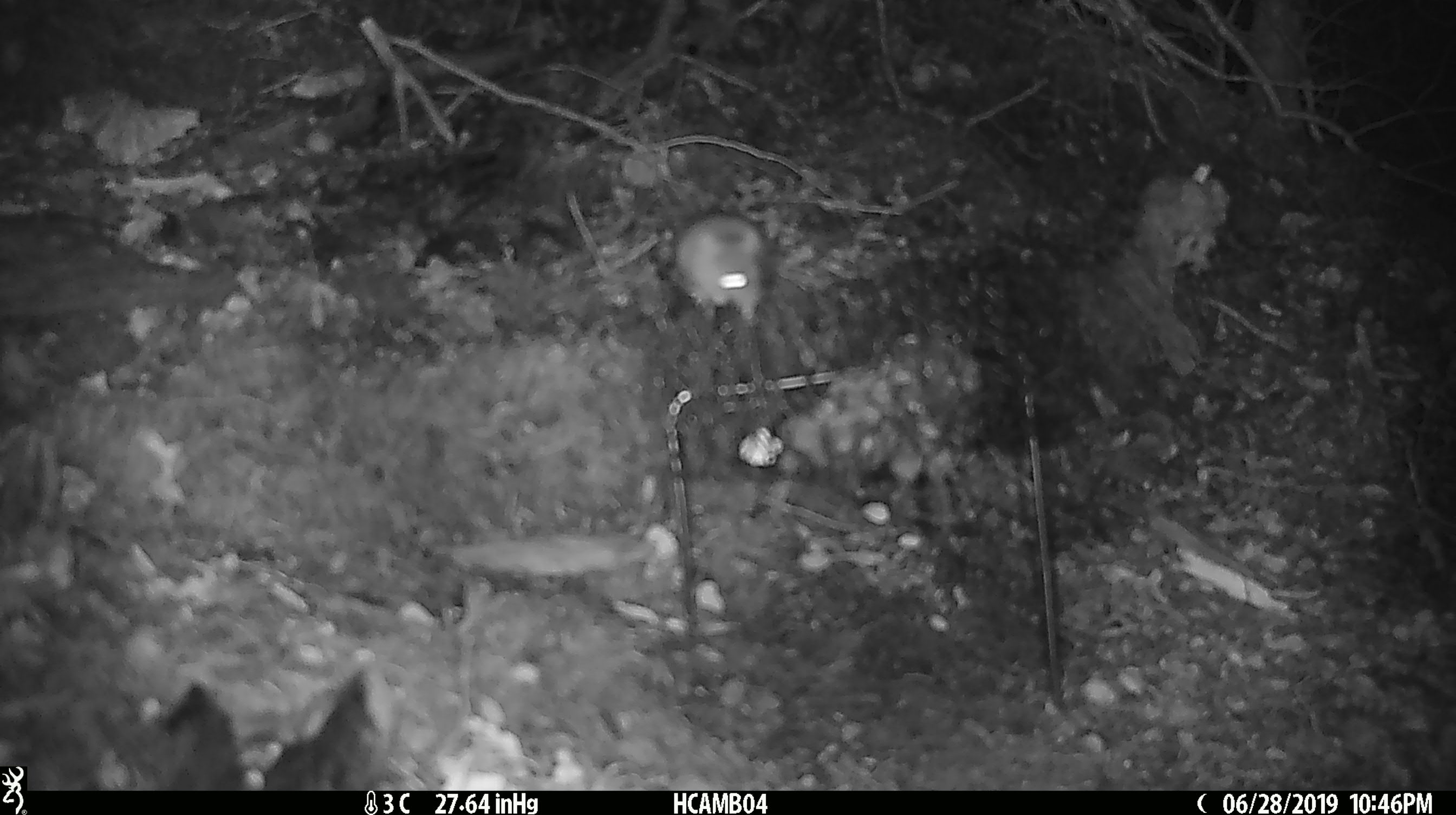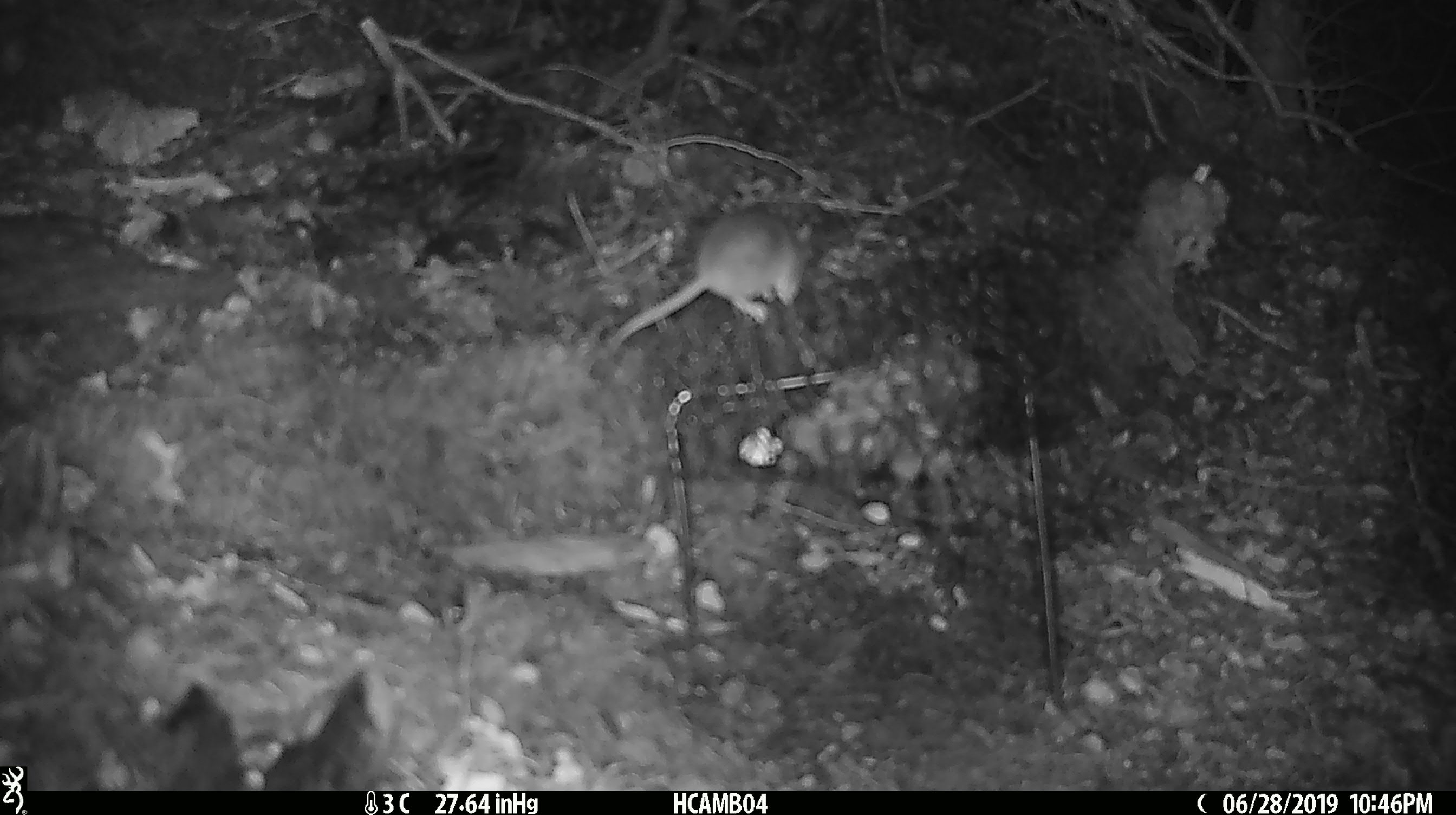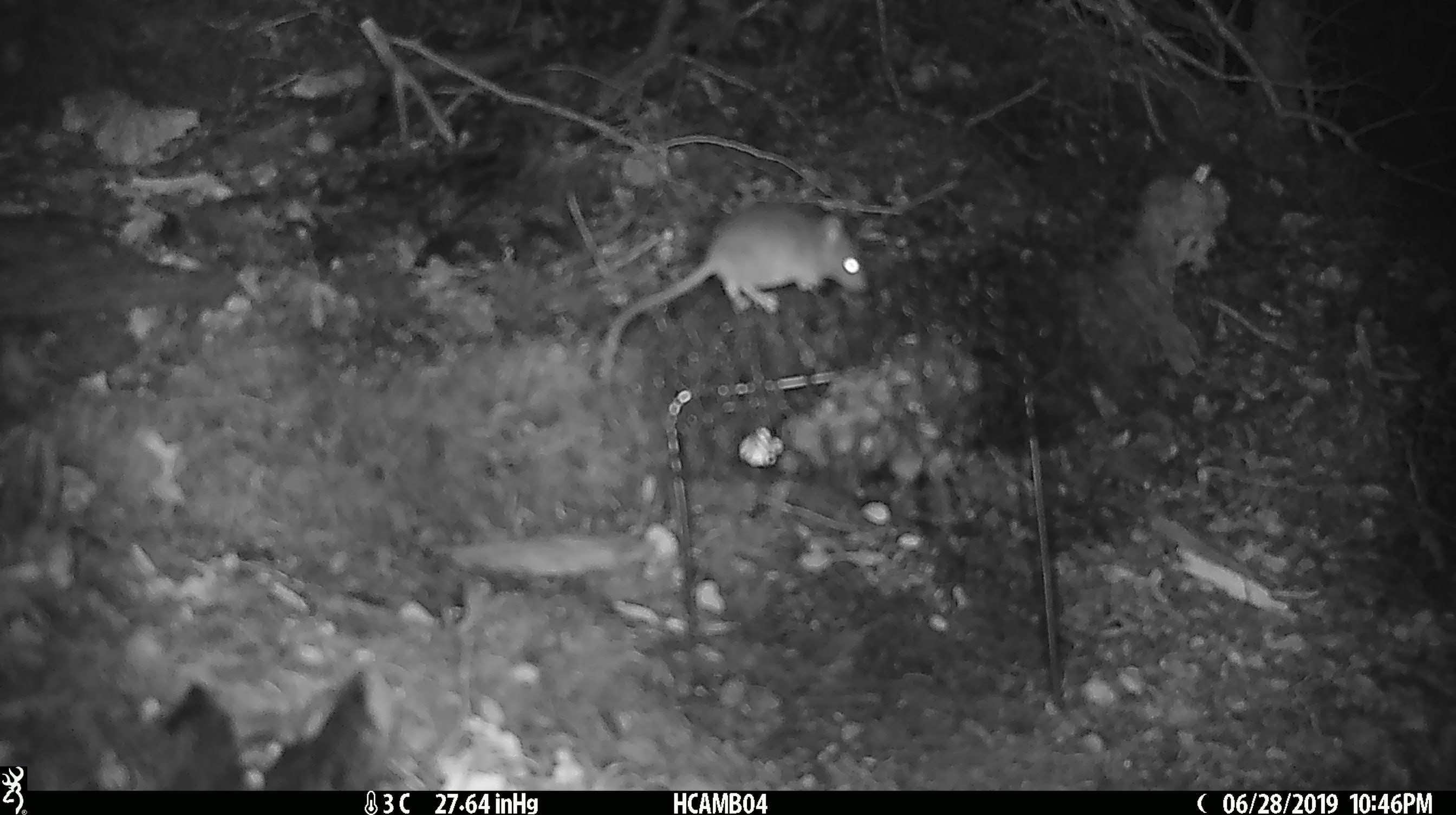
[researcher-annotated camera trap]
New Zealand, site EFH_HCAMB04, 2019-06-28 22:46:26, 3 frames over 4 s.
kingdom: Animalia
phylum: Chordata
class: Mammalia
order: Rodentia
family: Muridae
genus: Mus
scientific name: Mus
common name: mouse